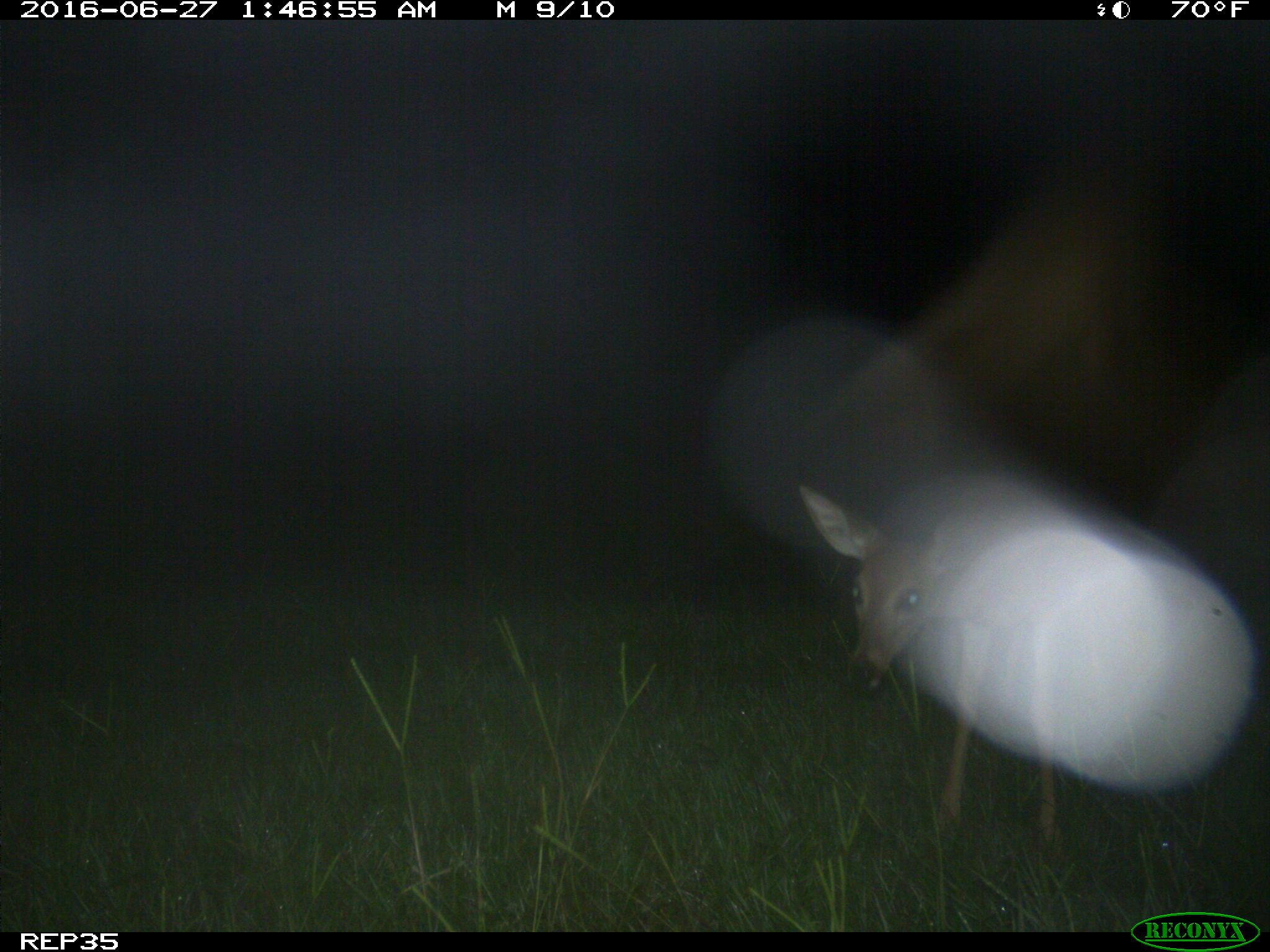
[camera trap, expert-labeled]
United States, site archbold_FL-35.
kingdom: Animalia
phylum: Chordata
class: Mammalia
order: Artiodactyla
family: Cervidae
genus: Odocoileus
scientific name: Odocoileus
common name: deer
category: unidentified deer